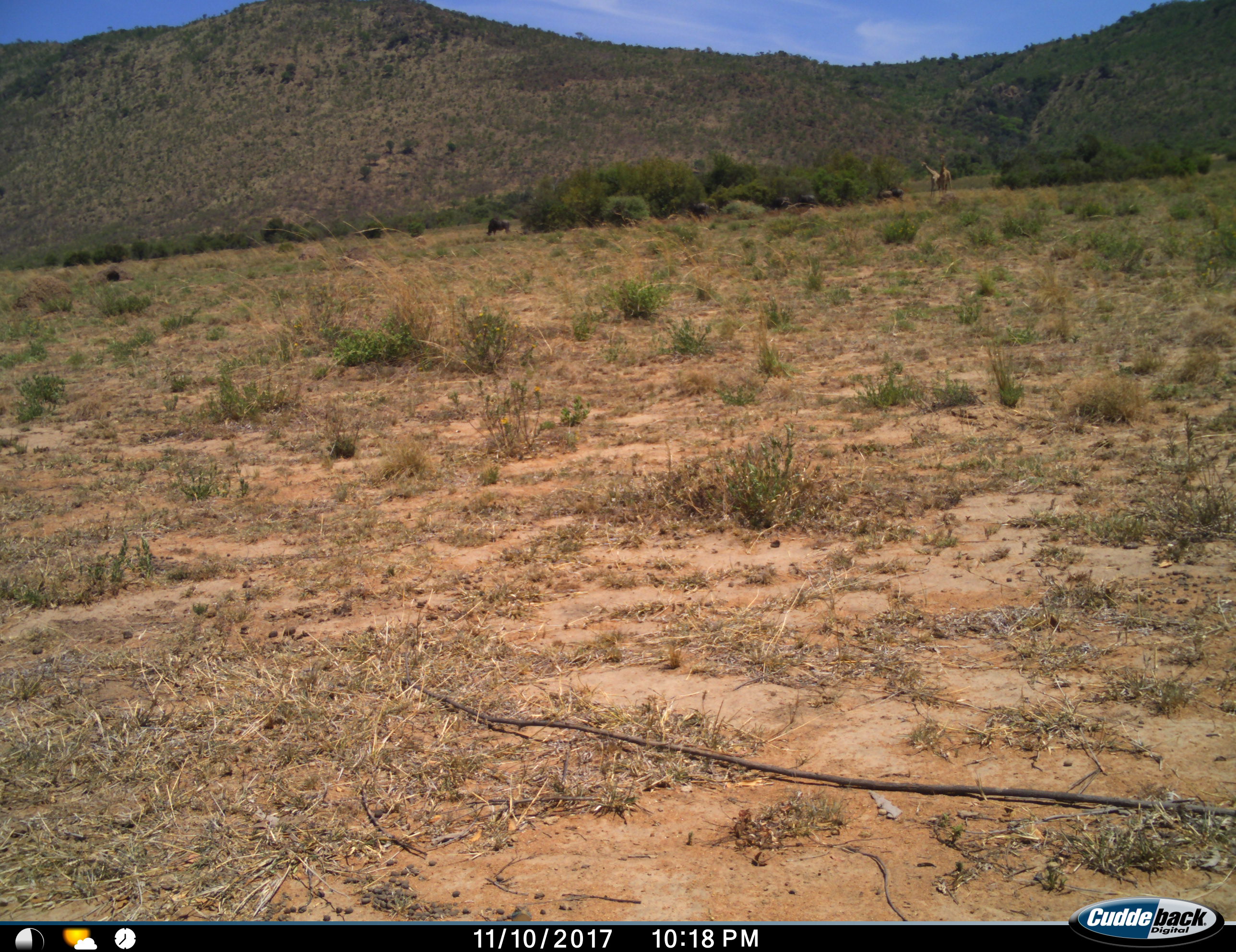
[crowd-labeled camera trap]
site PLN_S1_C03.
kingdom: Animalia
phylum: Chordata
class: Mammalia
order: Artiodactyla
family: Bovidae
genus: Syncerus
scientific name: Syncerus caffer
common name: african buffalo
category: buffalo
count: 4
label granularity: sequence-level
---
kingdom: Animalia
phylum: Chordata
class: Mammalia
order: Artiodactyla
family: Giraffidae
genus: Giraffa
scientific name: Giraffa camelopardalis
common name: giraffe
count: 2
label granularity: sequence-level